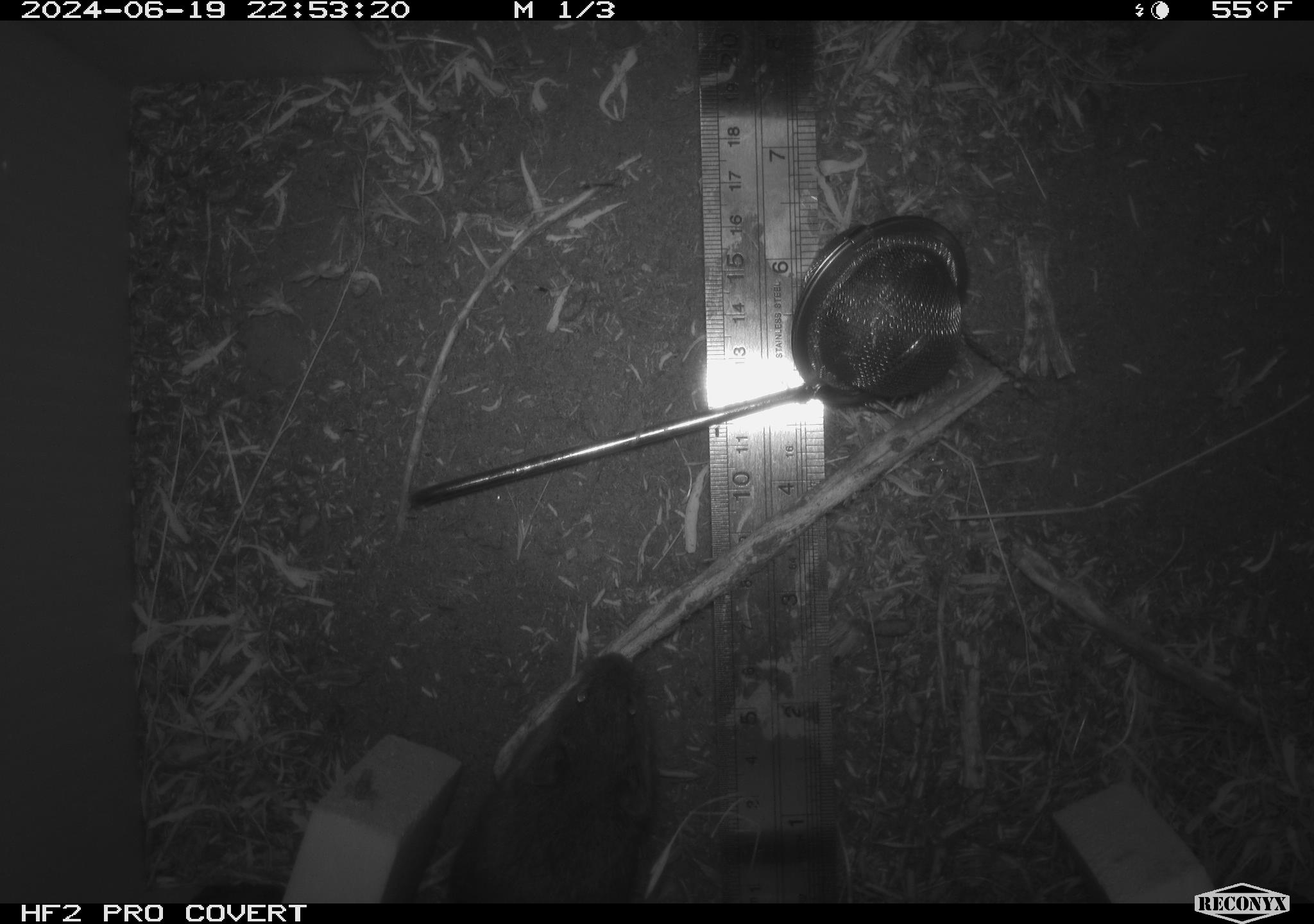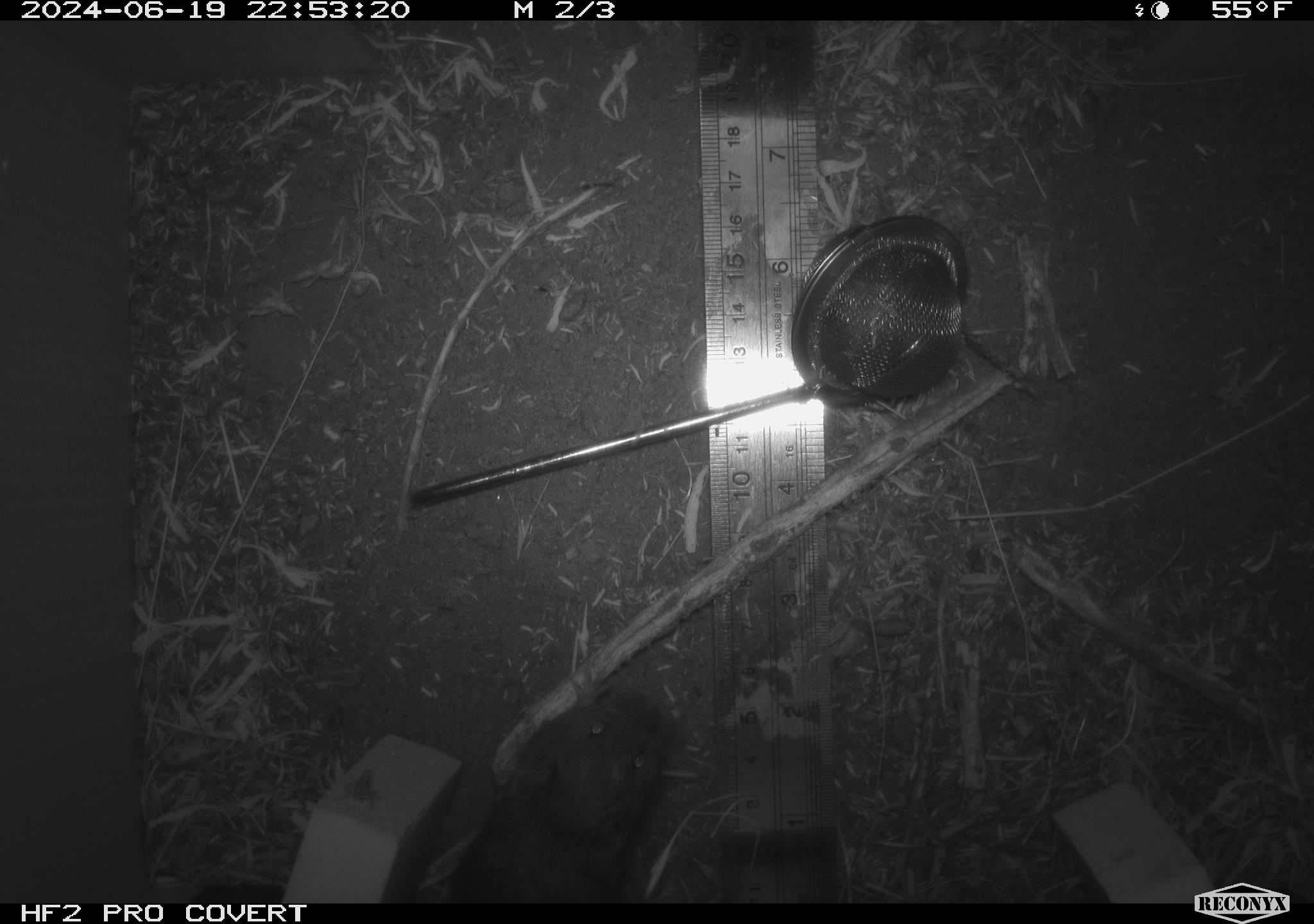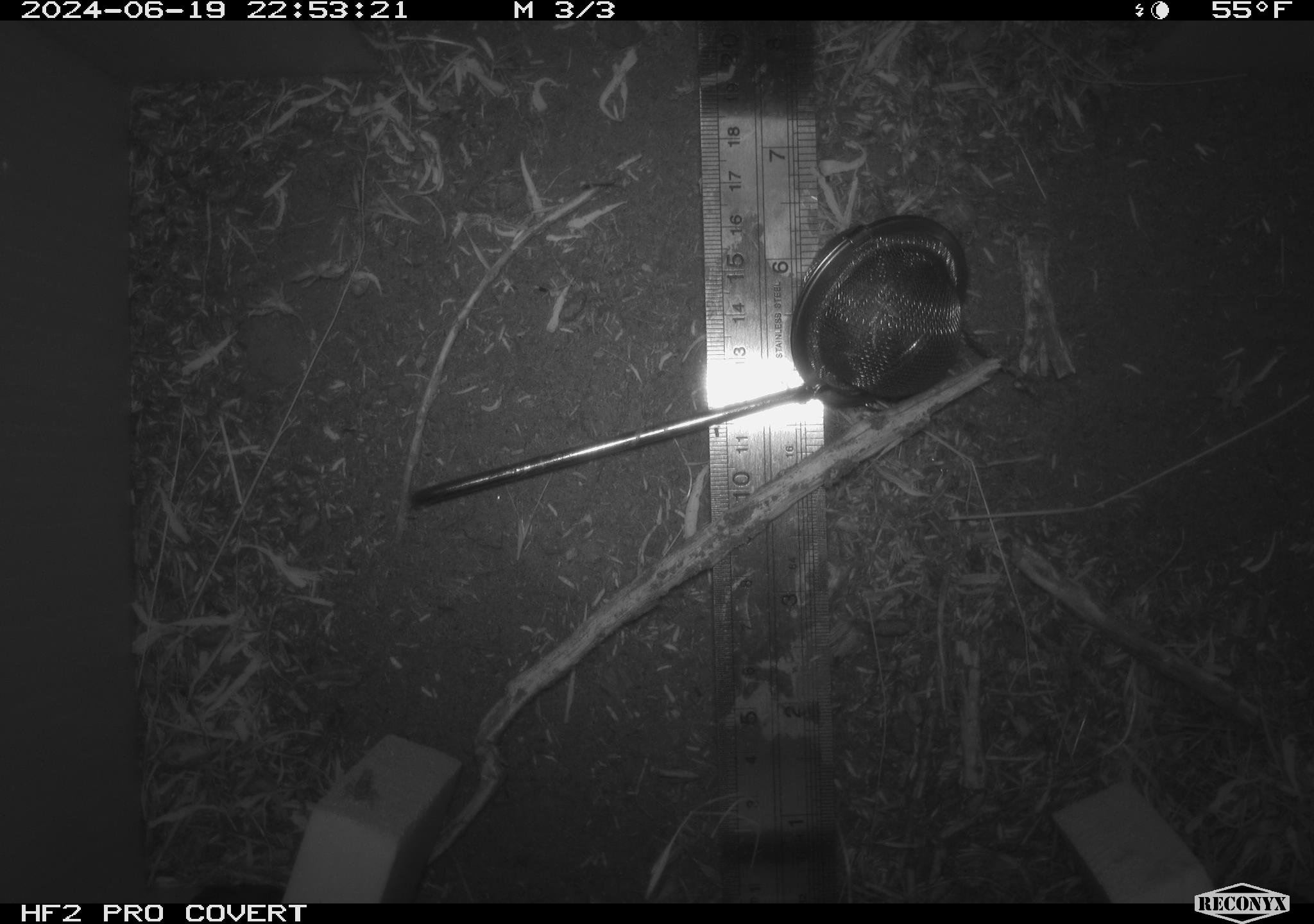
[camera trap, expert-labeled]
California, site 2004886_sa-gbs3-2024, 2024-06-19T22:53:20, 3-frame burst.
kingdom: Animalia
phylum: Chordata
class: Mammalia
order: Rodentia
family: Cricetidae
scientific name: Arvicolinae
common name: voles, lemmings, and muskrats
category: arvicolinae subfamily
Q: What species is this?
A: Arvicolinae subfamily (voles, lemmings, and muskrats) (Arvicolinae).